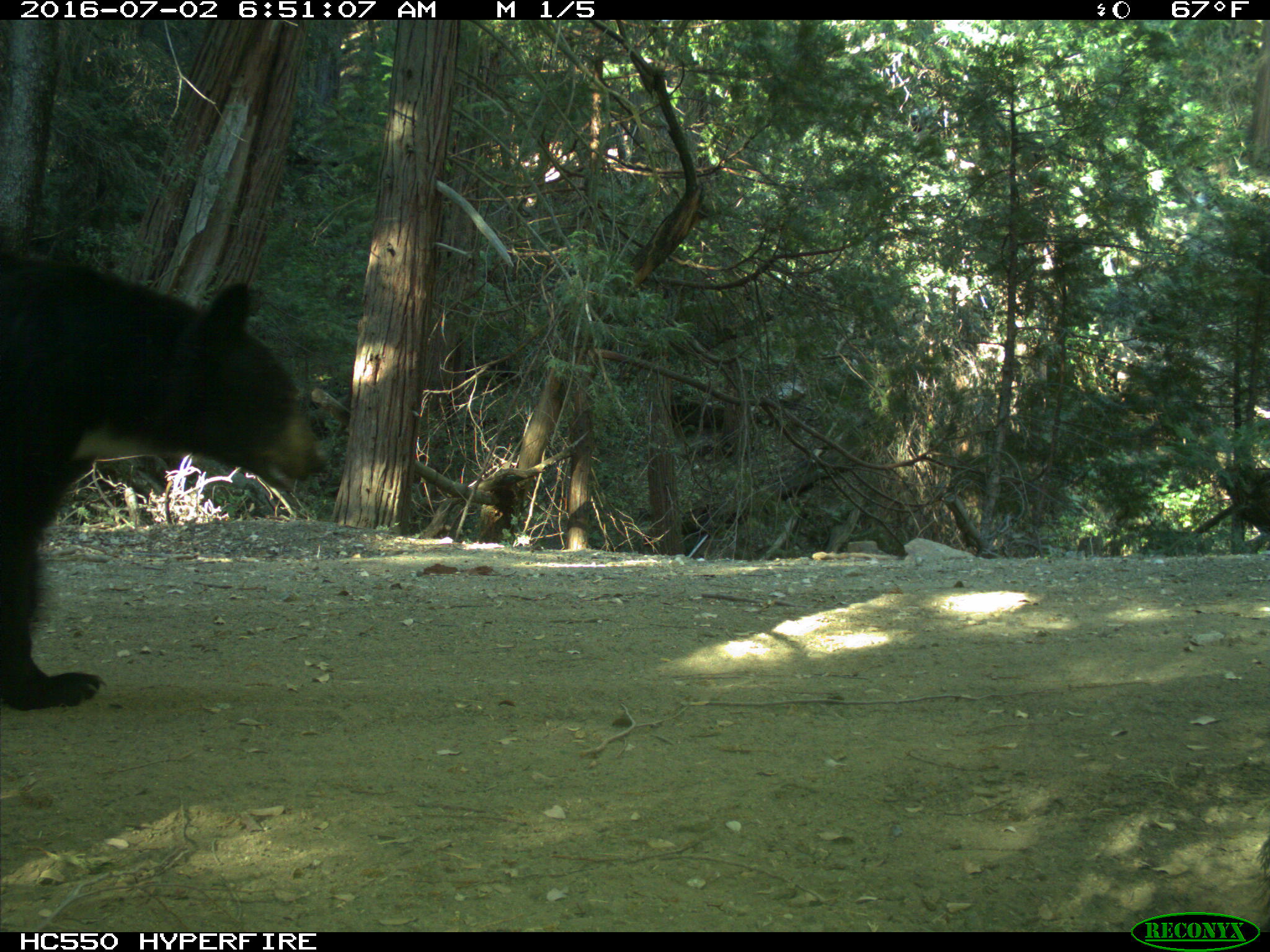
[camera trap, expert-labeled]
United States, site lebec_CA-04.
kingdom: Animalia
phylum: Chordata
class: Mammalia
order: Carnivora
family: Ursidae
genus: Ursus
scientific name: Ursus americanus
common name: american black bear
Ursus americanus (american black bear).